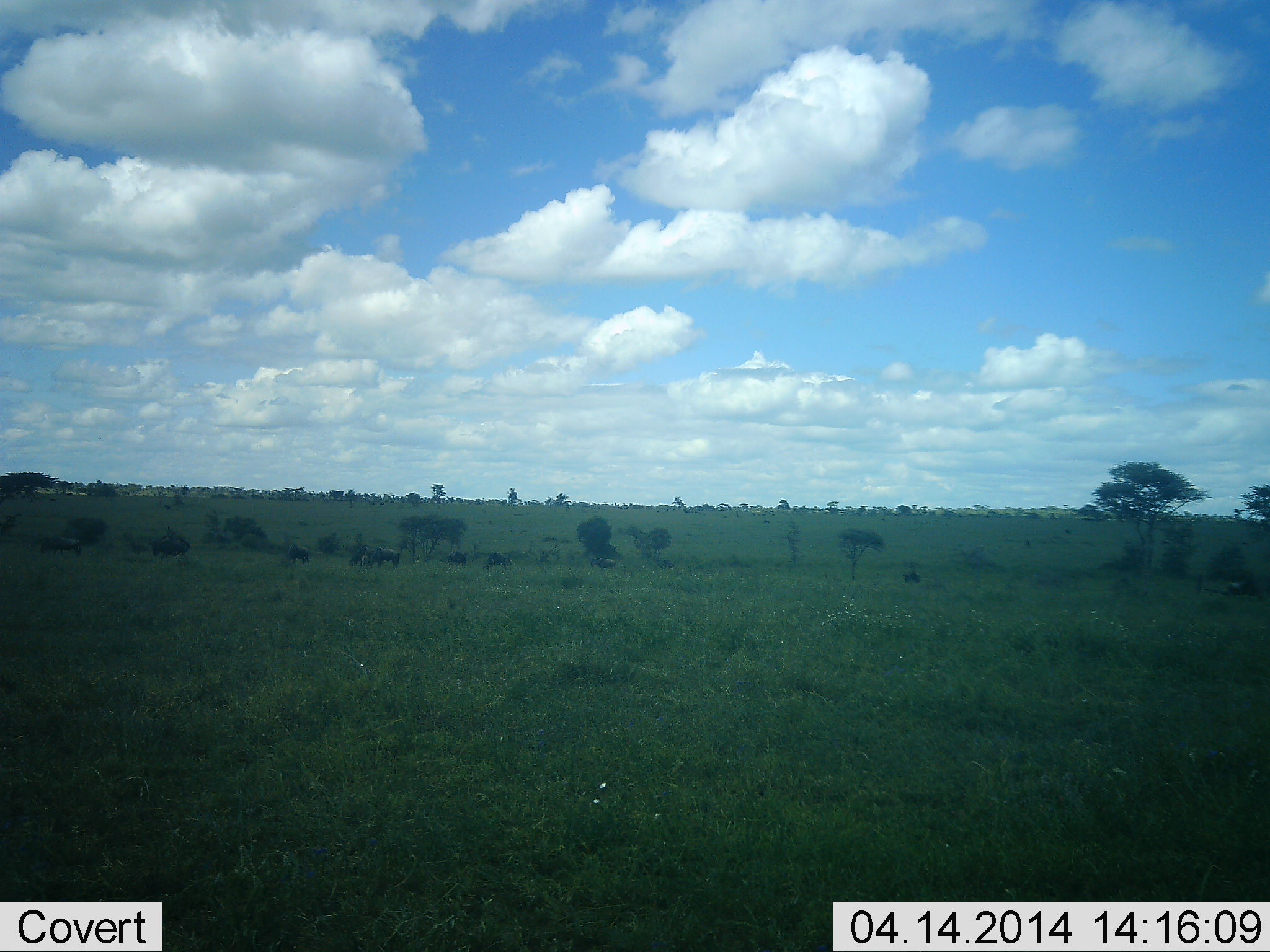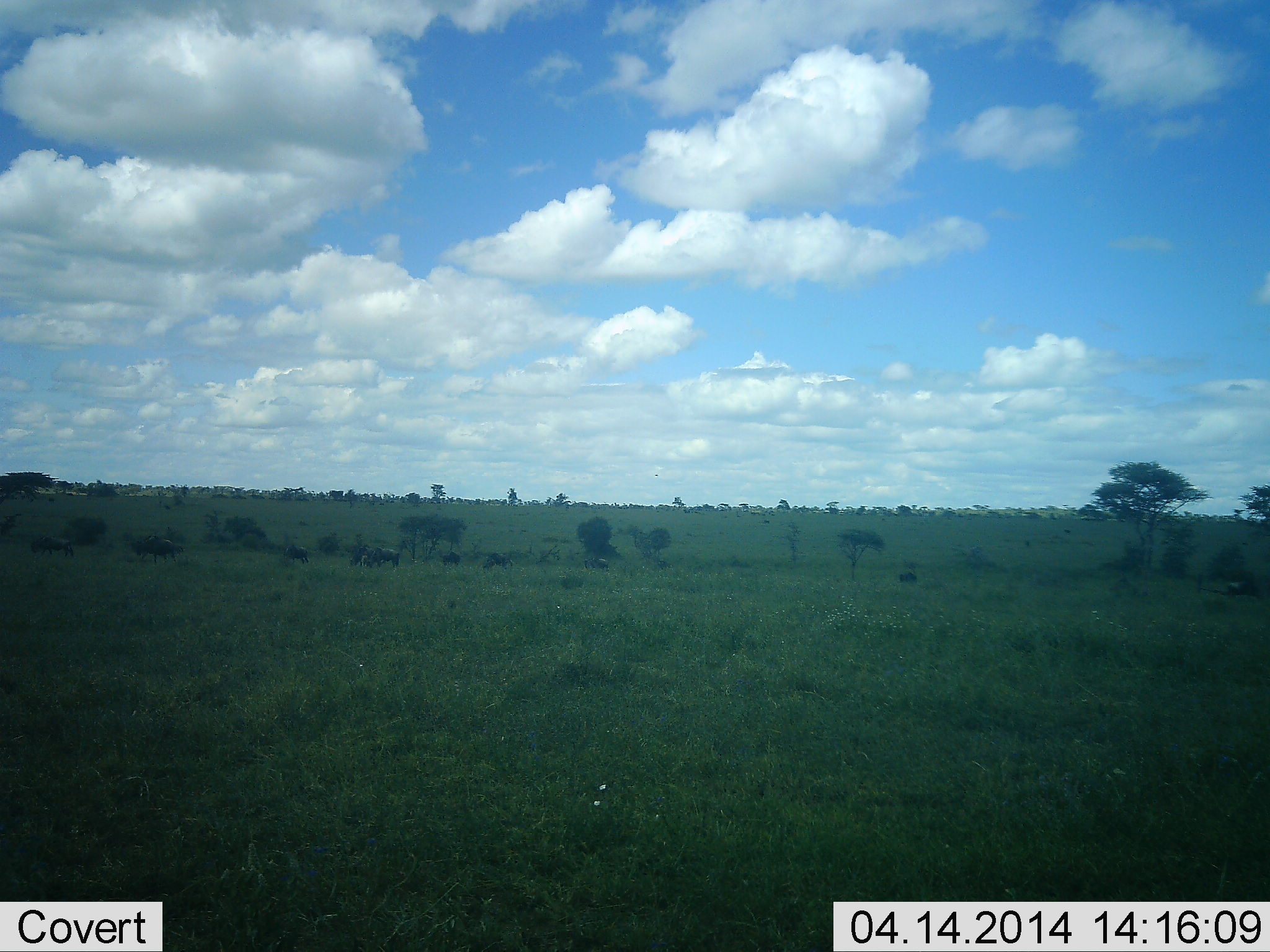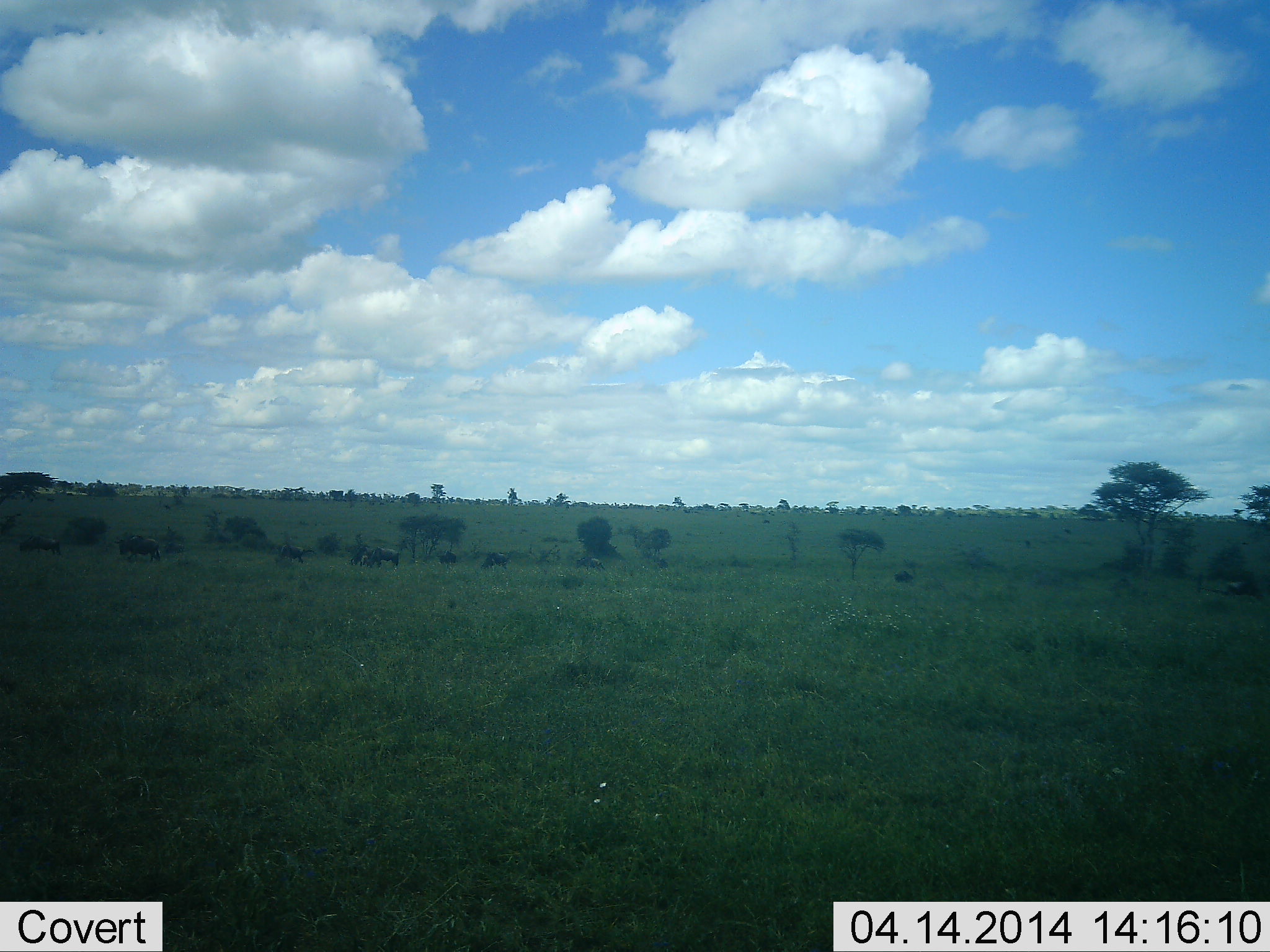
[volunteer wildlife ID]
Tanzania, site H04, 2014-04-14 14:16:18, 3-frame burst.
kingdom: Animalia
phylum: Chordata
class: Mammalia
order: Artiodactyla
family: Bovidae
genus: Connochaetes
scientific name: Connochaetes taurinus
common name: blue wildebeest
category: wildebeest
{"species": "wildebeest (blue wildebeest) (Connochaetes taurinus)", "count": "10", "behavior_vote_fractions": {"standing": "10%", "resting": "0%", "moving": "70%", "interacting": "0%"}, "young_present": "0%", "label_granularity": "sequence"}